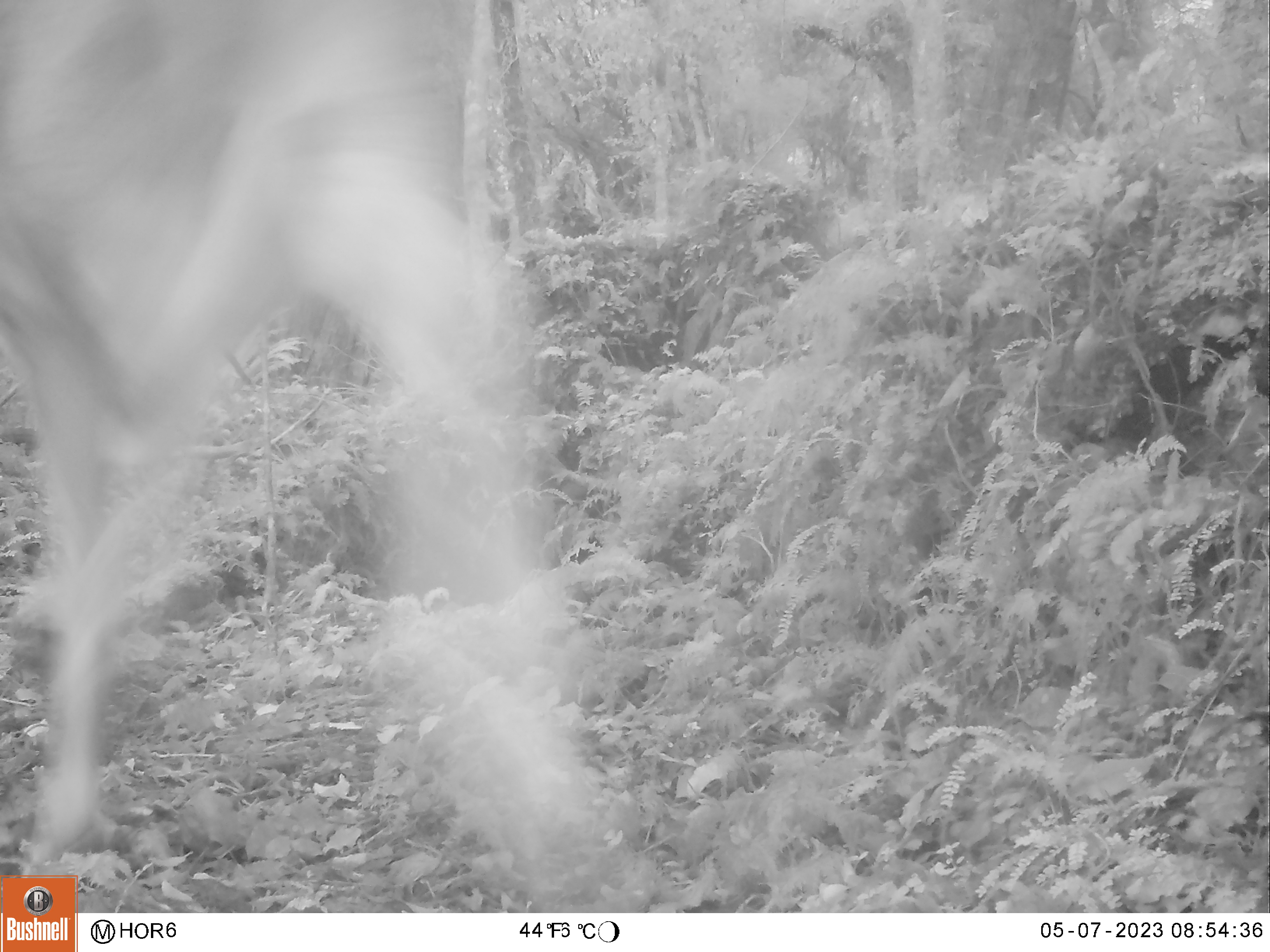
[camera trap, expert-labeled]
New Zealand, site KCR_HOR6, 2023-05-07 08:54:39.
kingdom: Animalia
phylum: Chordata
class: Mammalia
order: Artiodactyla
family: Cervidae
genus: Odocoileus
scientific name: Odocoileus virginianus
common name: white-tailed deer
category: white tailed deer